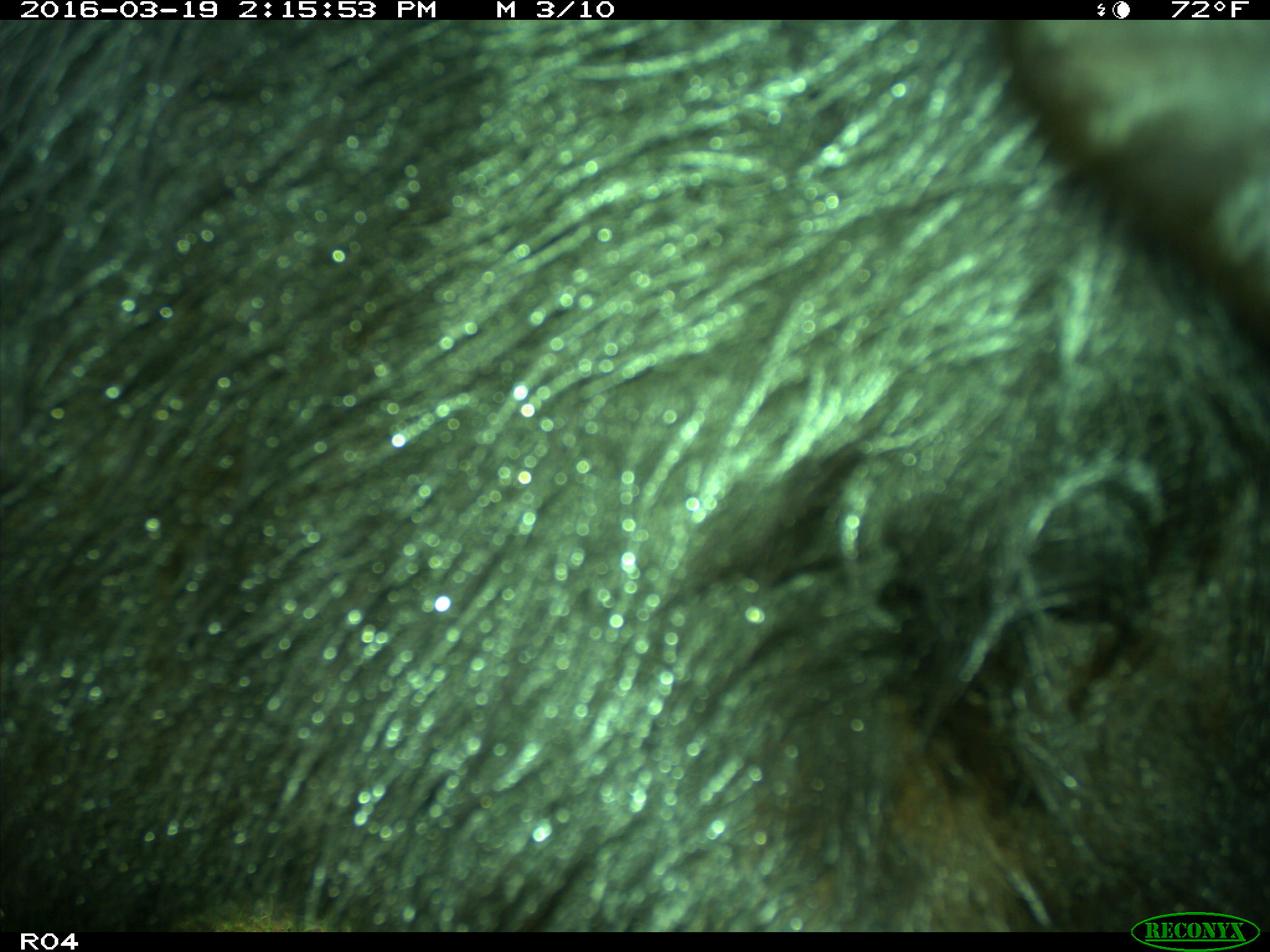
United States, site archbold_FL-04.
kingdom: Animalia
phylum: Chordata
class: Mammalia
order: Artiodactyla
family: Bovidae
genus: Bos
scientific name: Bos taurus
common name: domestic cow